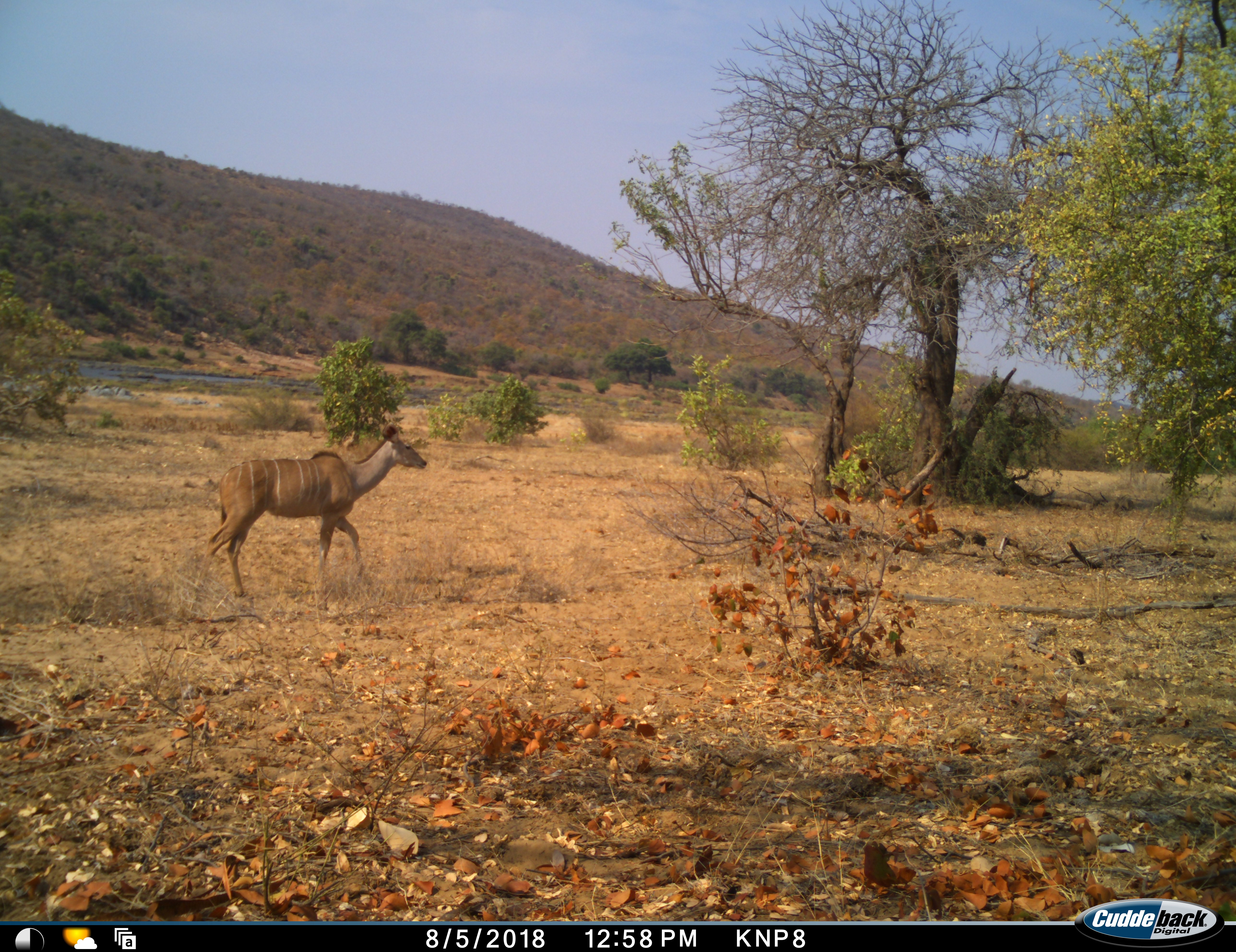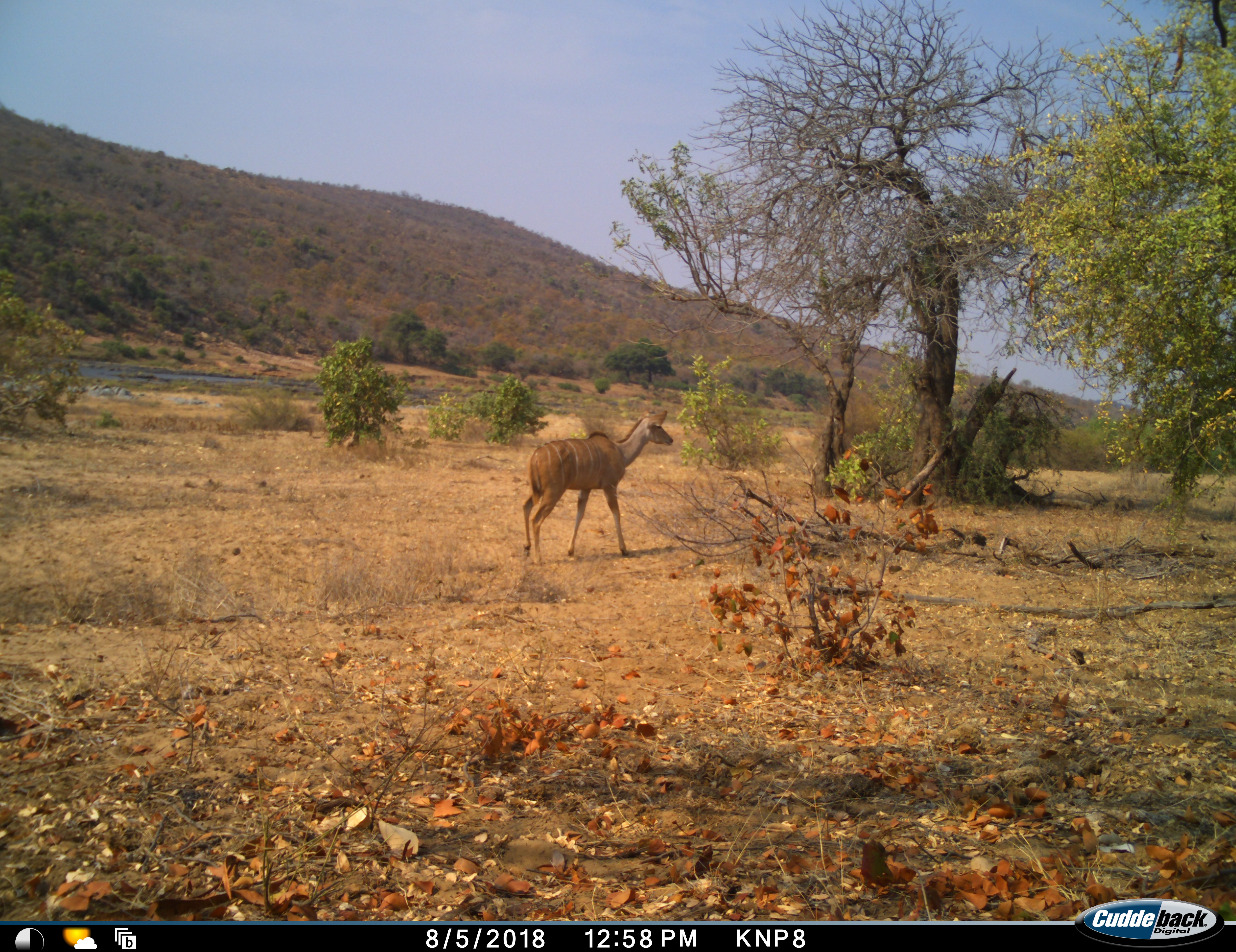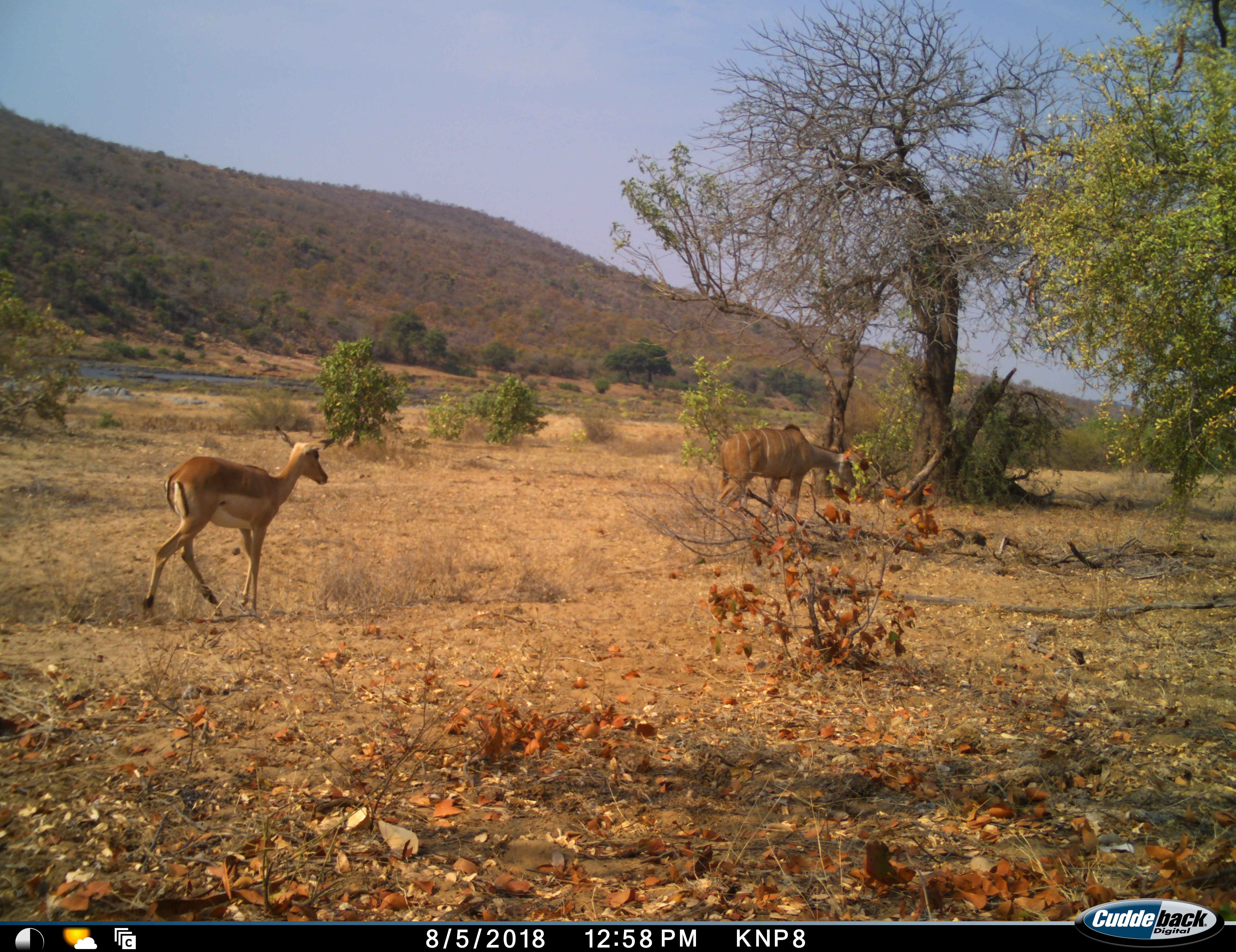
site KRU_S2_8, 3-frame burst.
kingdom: Animalia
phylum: Chordata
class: Mammalia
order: Artiodactyla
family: Bovidae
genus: Tragelaphus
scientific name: Tragelaphus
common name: kudu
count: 1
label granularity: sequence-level